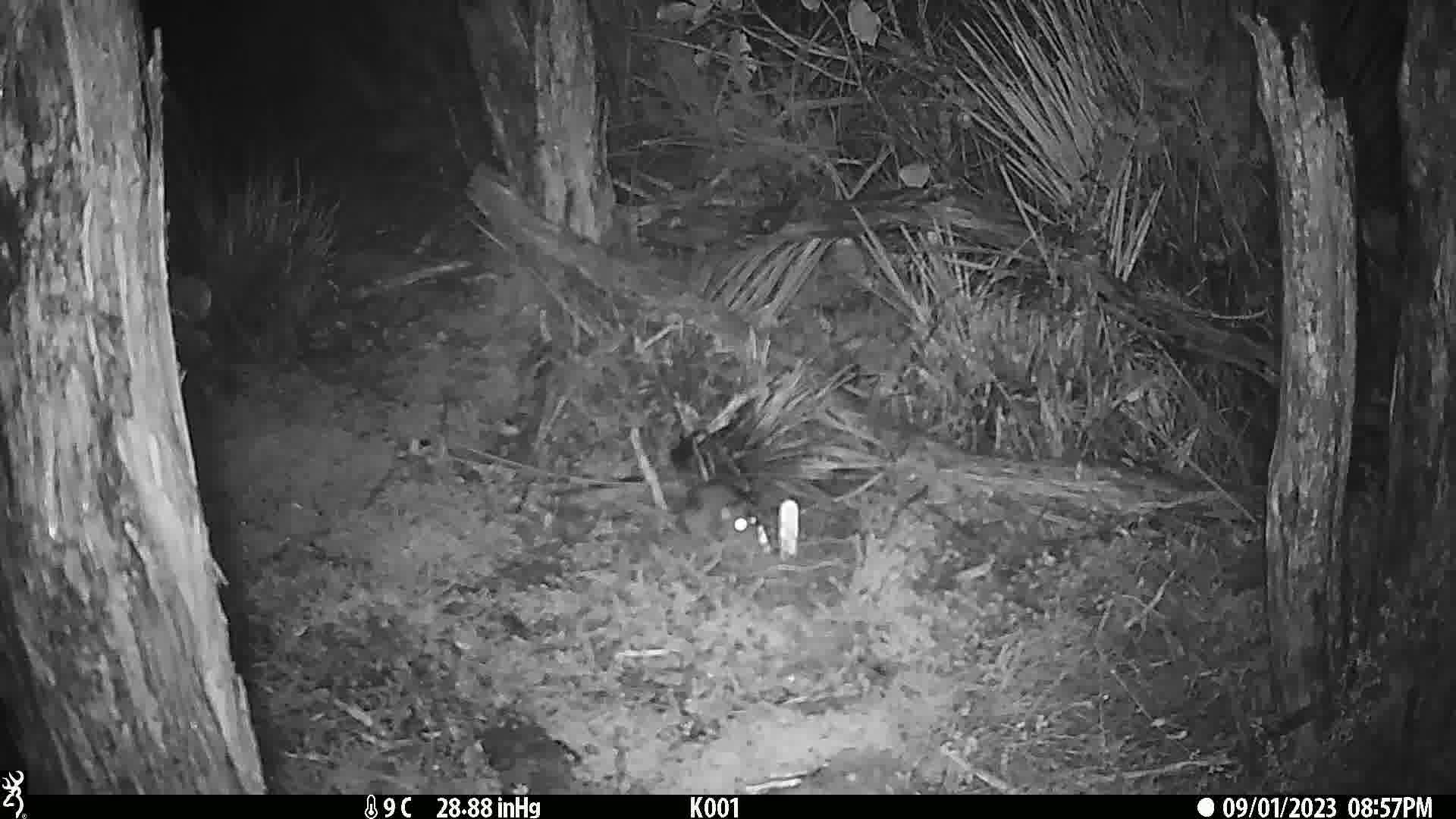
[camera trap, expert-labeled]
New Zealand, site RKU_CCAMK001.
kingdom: Animalia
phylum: Chordata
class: Mammalia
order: Rodentia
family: Muridae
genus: Rattus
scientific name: Rattus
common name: rat